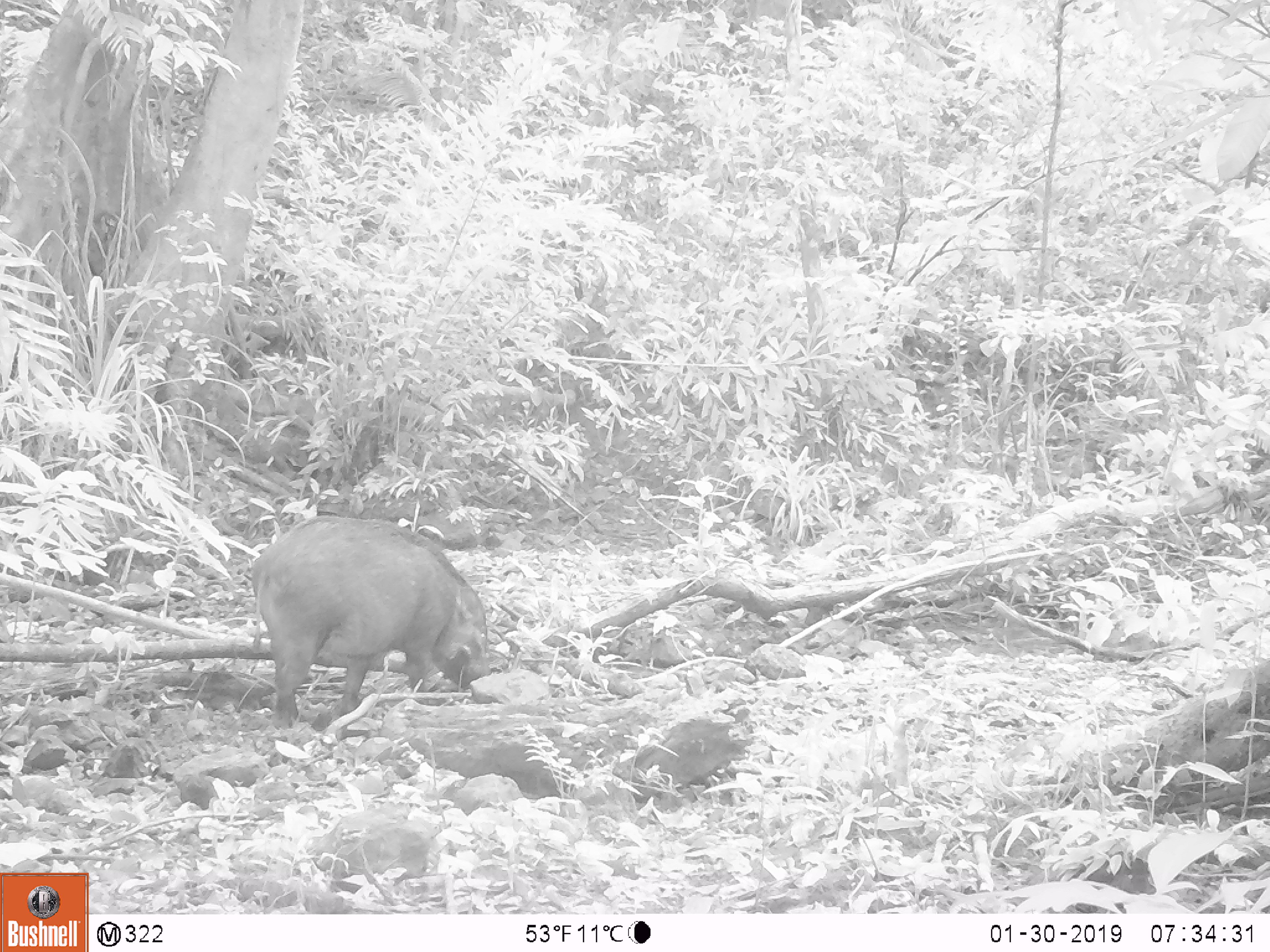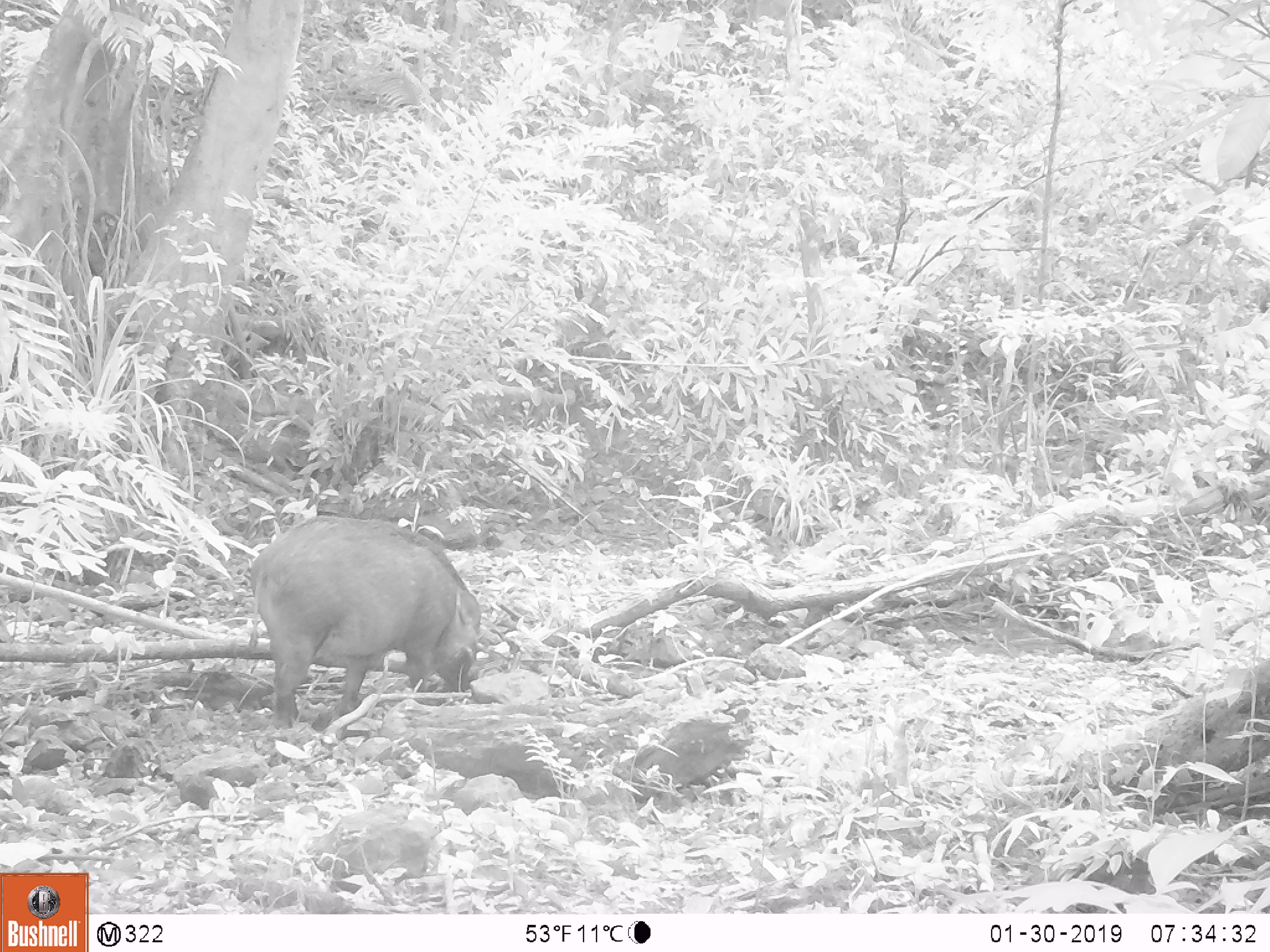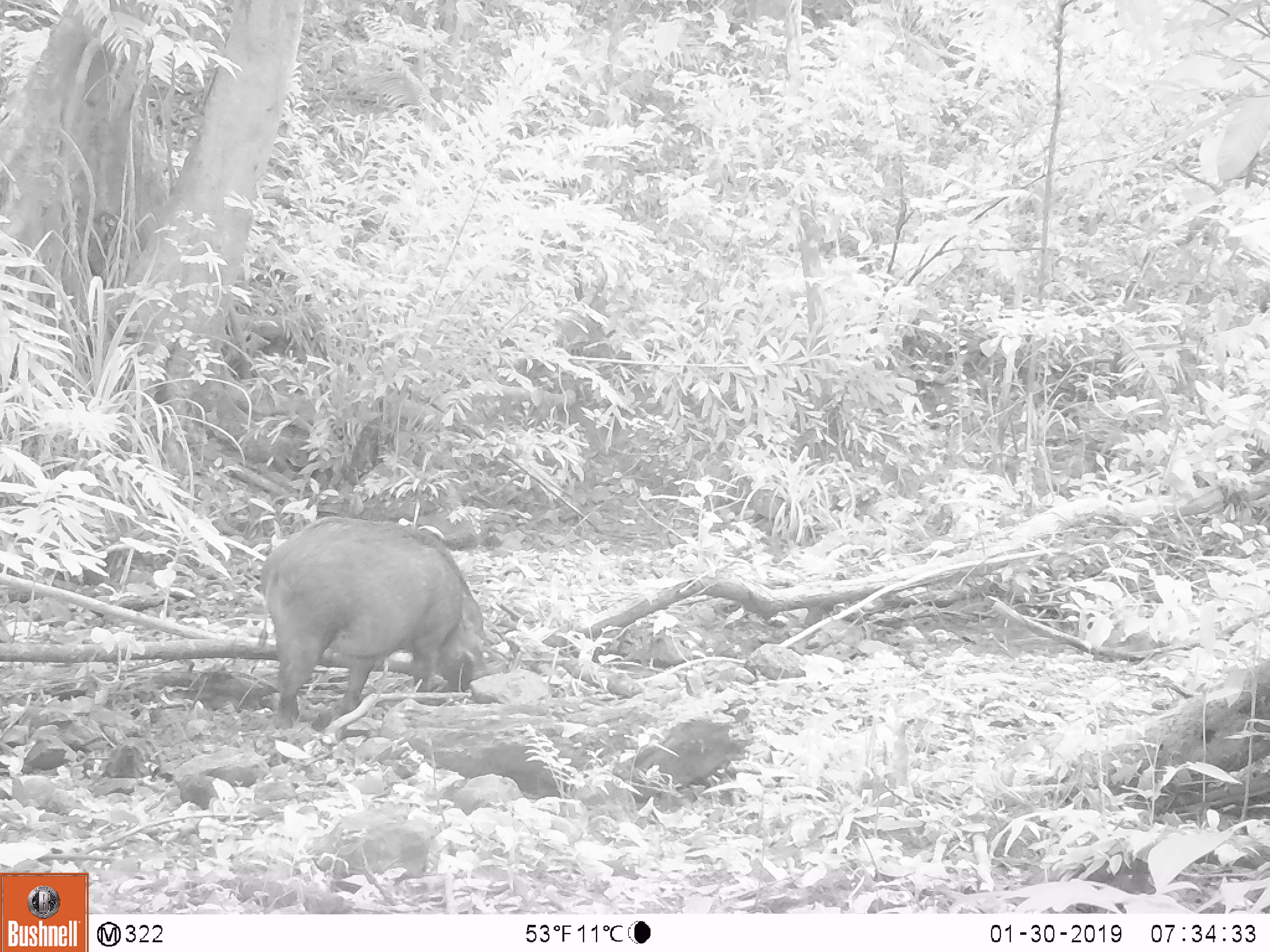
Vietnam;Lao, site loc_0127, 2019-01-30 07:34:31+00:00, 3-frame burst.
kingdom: Animalia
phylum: Chordata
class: Mammalia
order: Artiodactyla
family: Suidae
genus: Sus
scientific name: Sus scrofa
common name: eurasian wild pig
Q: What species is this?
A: Eurasian wild pig (Sus scrofa).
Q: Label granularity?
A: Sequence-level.